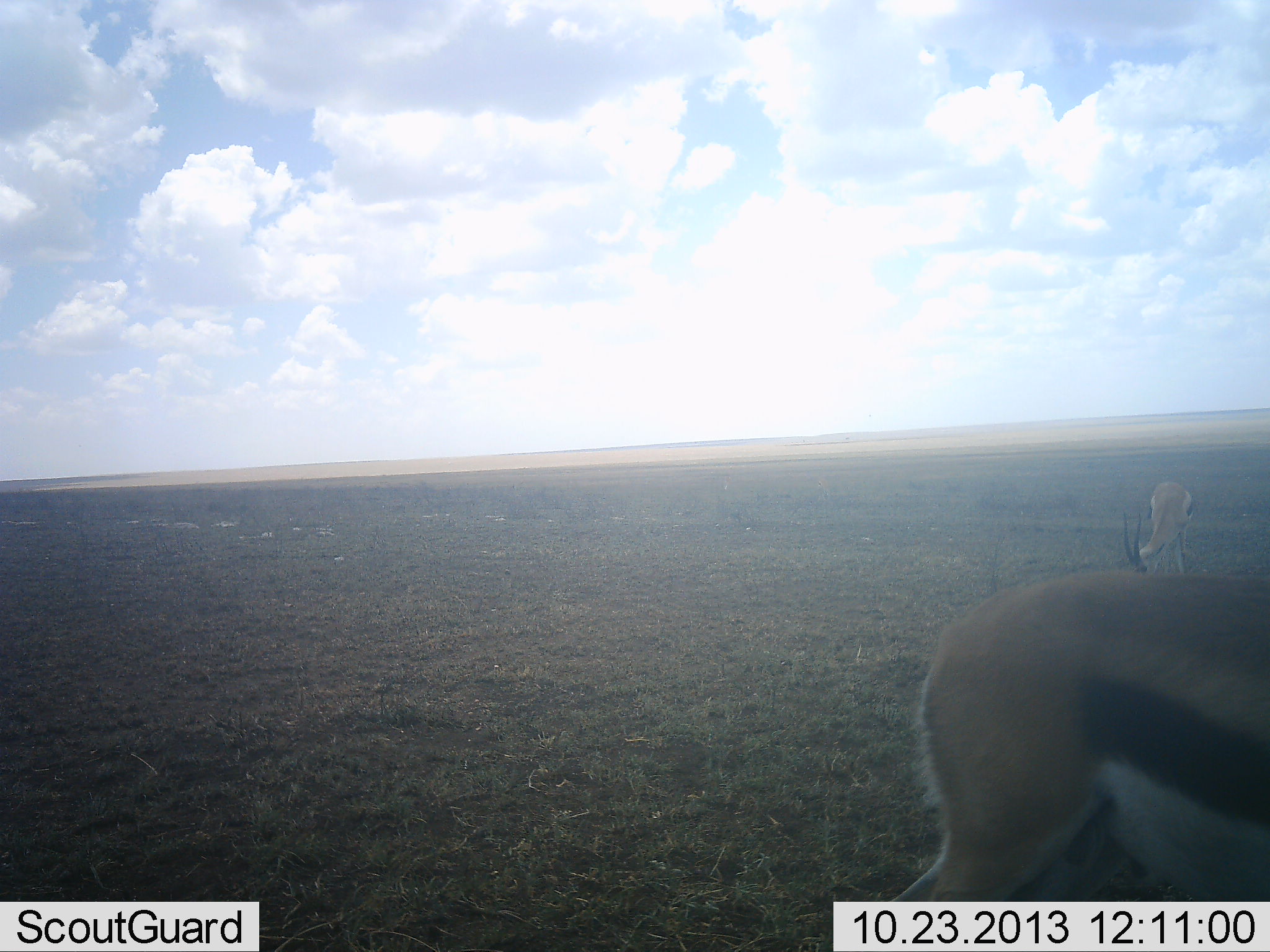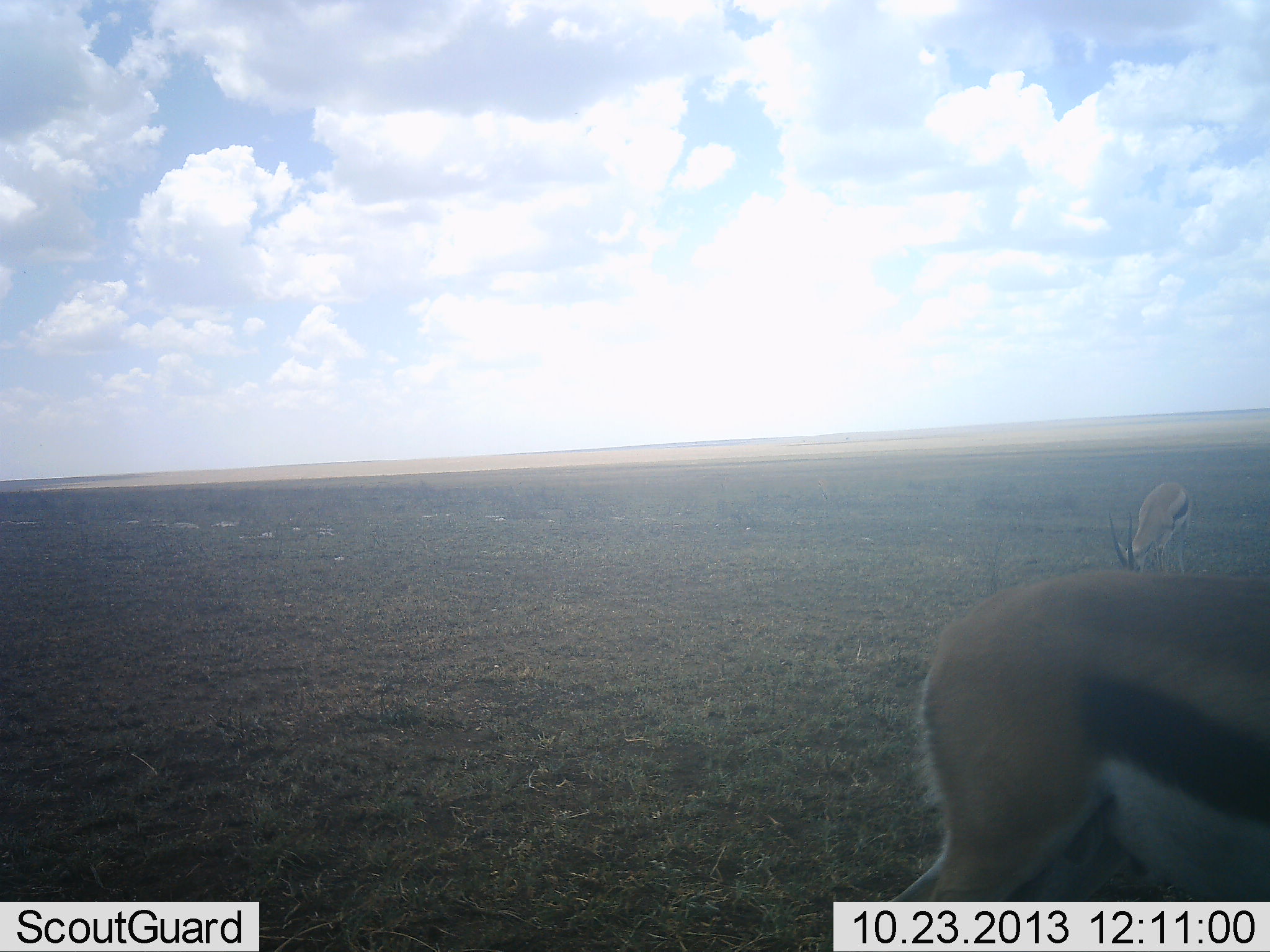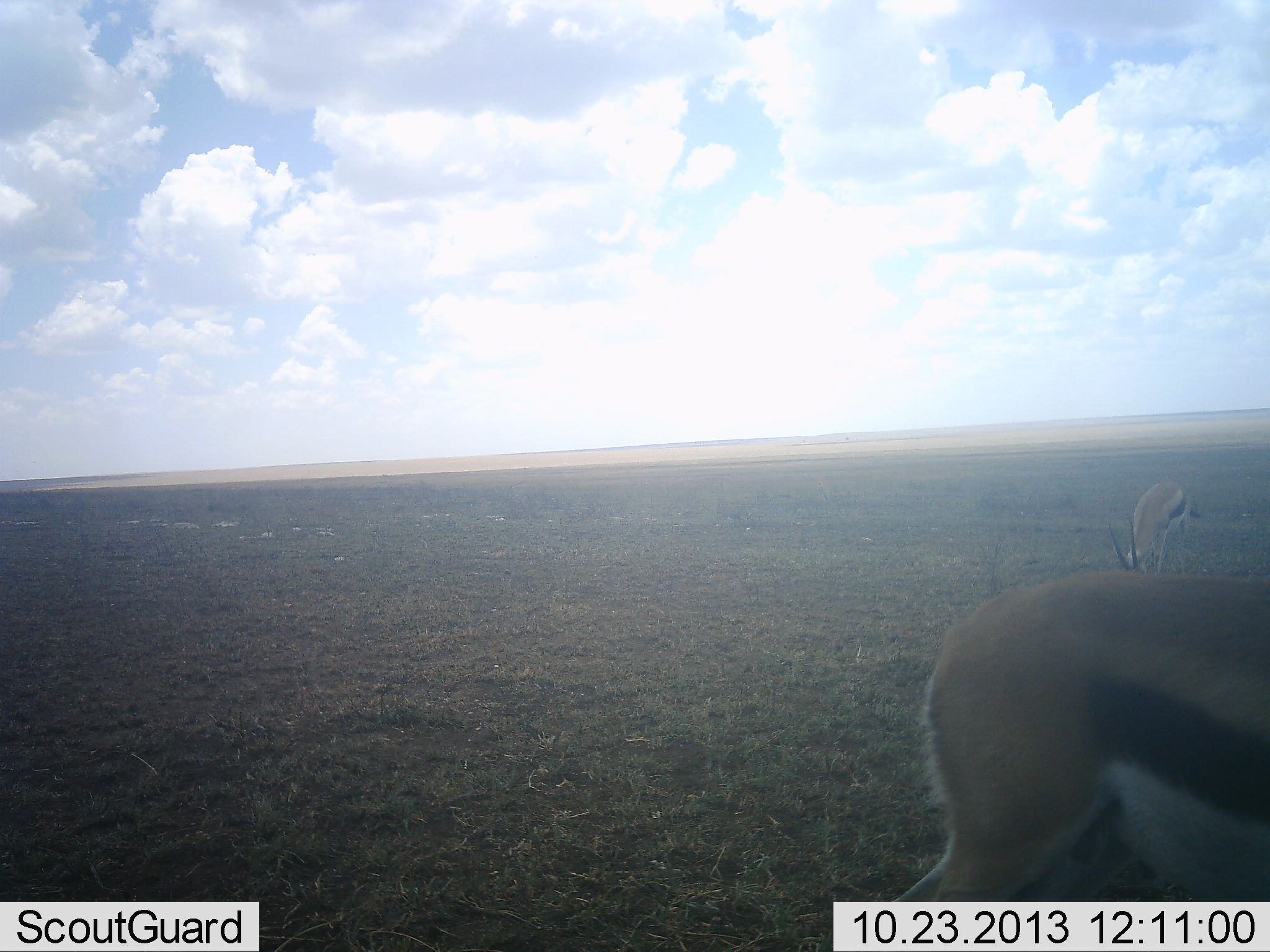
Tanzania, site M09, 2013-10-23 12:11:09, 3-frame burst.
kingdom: Animalia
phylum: Chordata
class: Mammalia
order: Artiodactyla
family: Bovidae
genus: Eudorcas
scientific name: Eudorcas thomsonii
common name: thomson's gazelle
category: gazellethomsons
Gazellethomsons (thomson's gazelle) (Eudorcas thomsonii), count 2. Behavior (volunteer vote fractions): standing 40%, resting 10%, moving 20%, interacting 0%. Young present (vote fraction): 0%. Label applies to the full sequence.